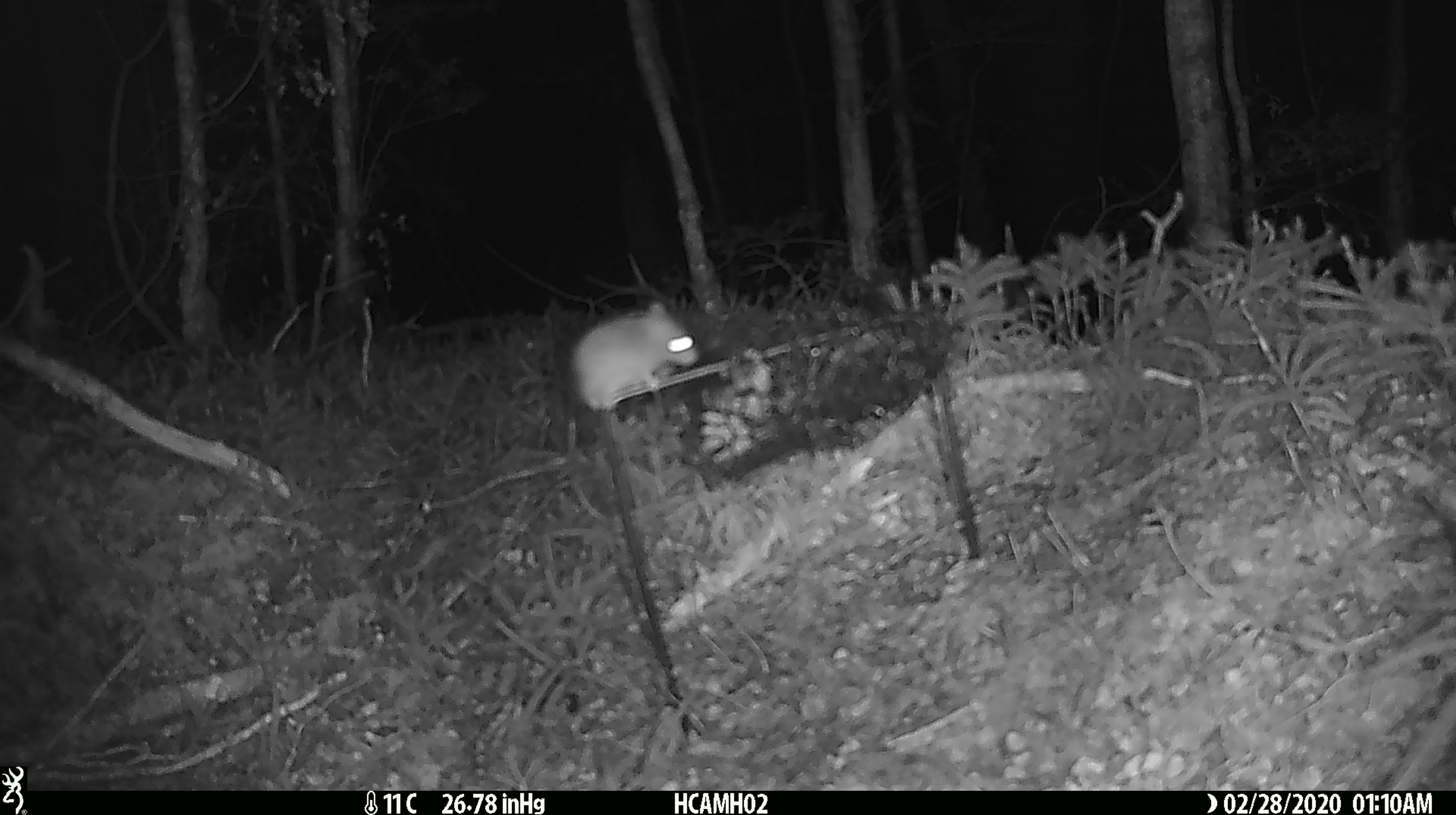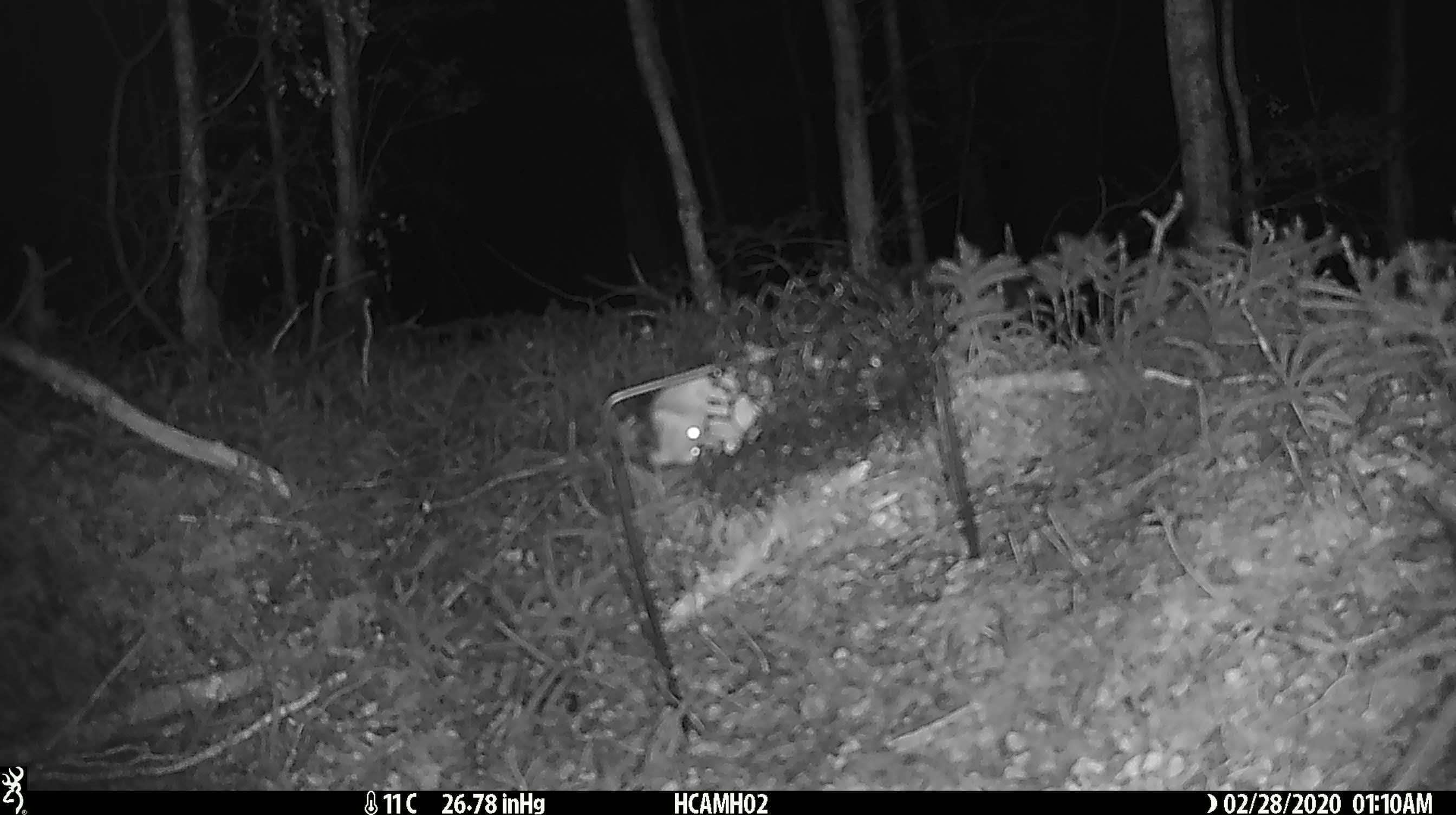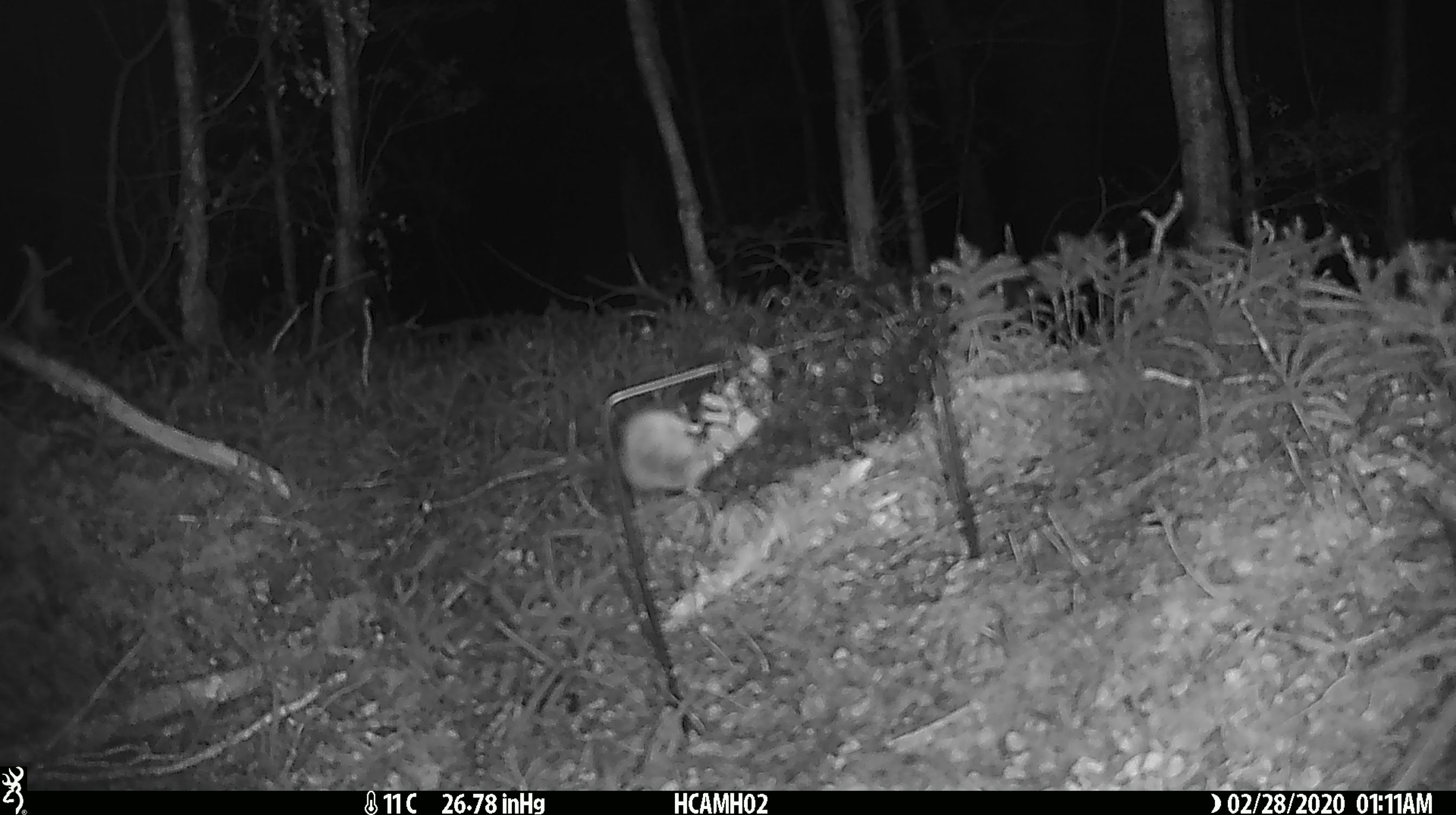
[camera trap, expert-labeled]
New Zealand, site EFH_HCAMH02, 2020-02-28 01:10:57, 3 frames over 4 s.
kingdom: Animalia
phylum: Chordata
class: Mammalia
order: Rodentia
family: Muridae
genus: Mus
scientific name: Mus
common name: mouse